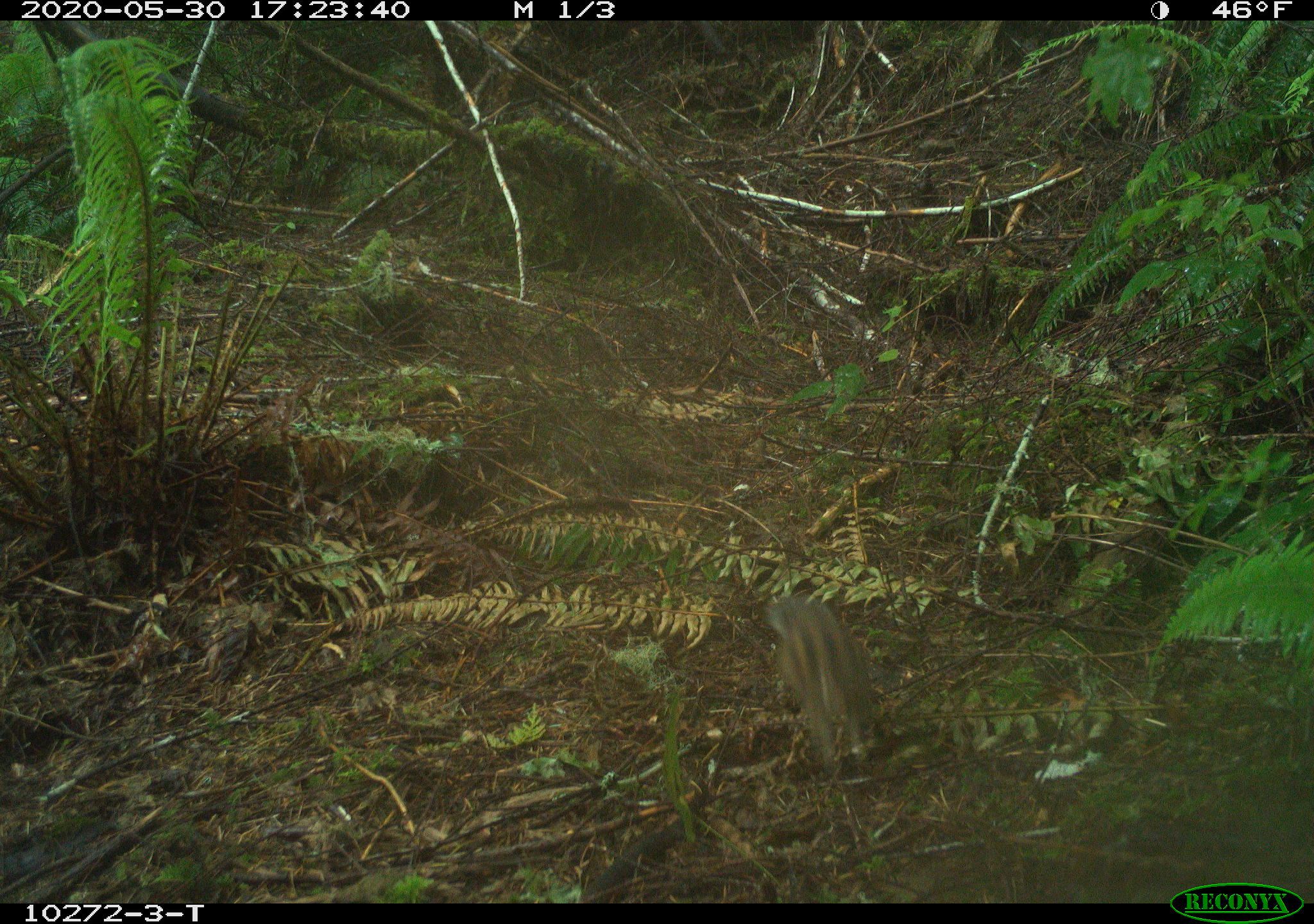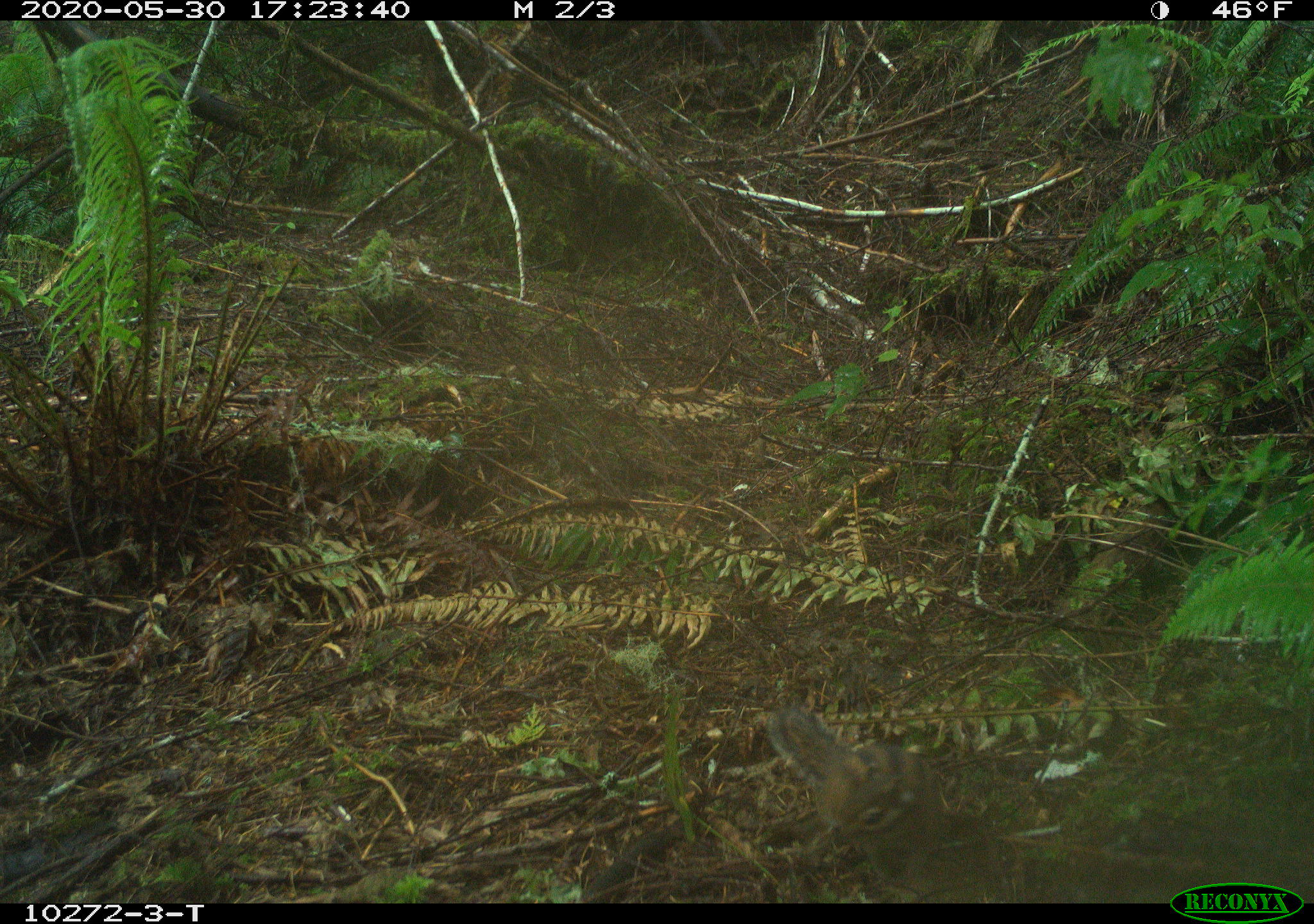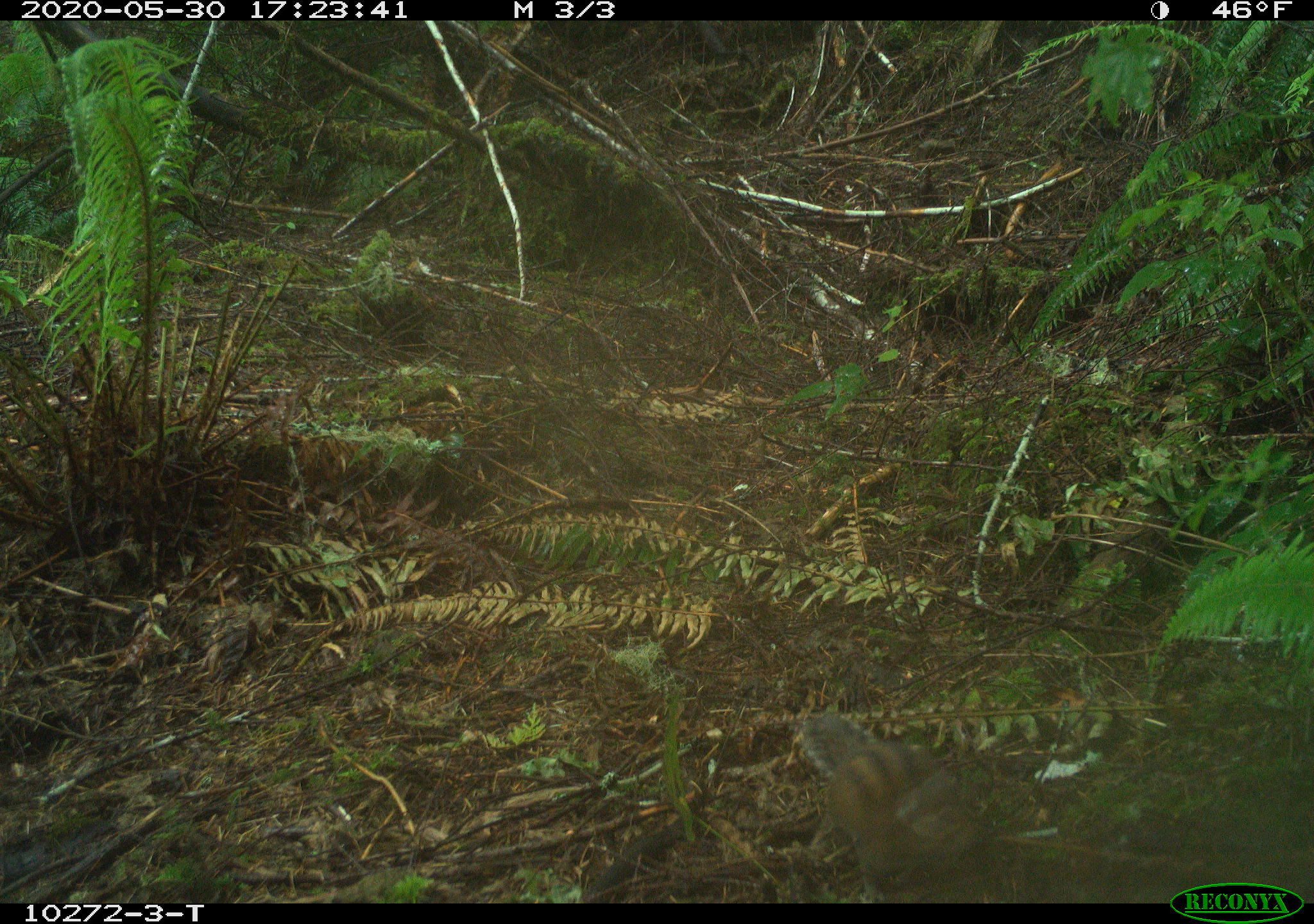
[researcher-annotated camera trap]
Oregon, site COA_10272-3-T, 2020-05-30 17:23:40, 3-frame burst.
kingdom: Animalia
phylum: Chordata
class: Mammalia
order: Rodentia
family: Sciuridae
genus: Neotamias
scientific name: Neotamias townsendii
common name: townsend's chipmunk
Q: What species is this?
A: Townsend's chipmunk (Neotamias townsendii).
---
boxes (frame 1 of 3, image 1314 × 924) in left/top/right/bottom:
townsend's chipmunk: 755/589/885/766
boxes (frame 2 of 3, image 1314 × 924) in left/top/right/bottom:
townsend's chipmunk: 760/696/956/894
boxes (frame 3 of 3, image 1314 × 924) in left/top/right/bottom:
townsend's chipmunk: 785/700/1002/897